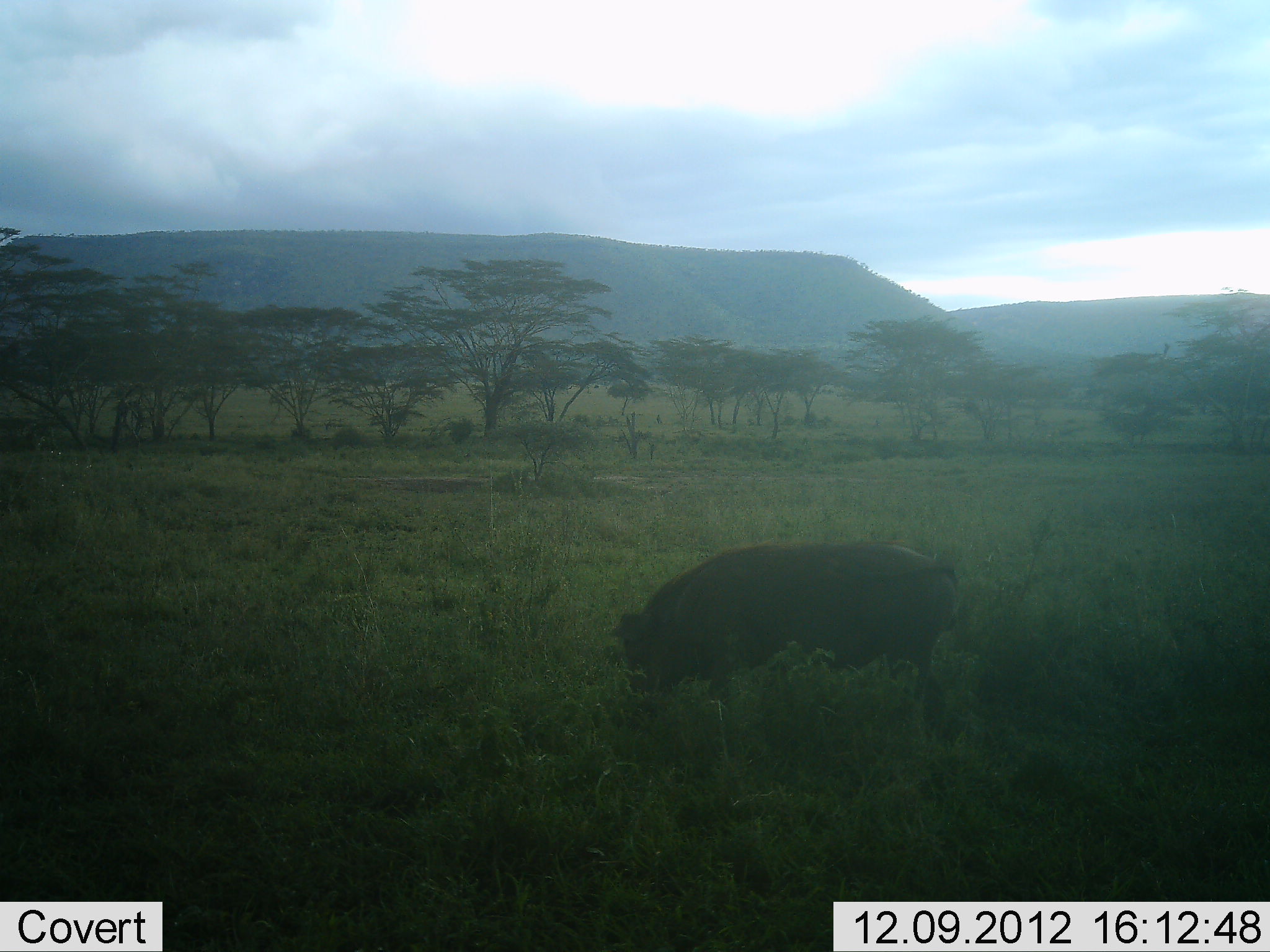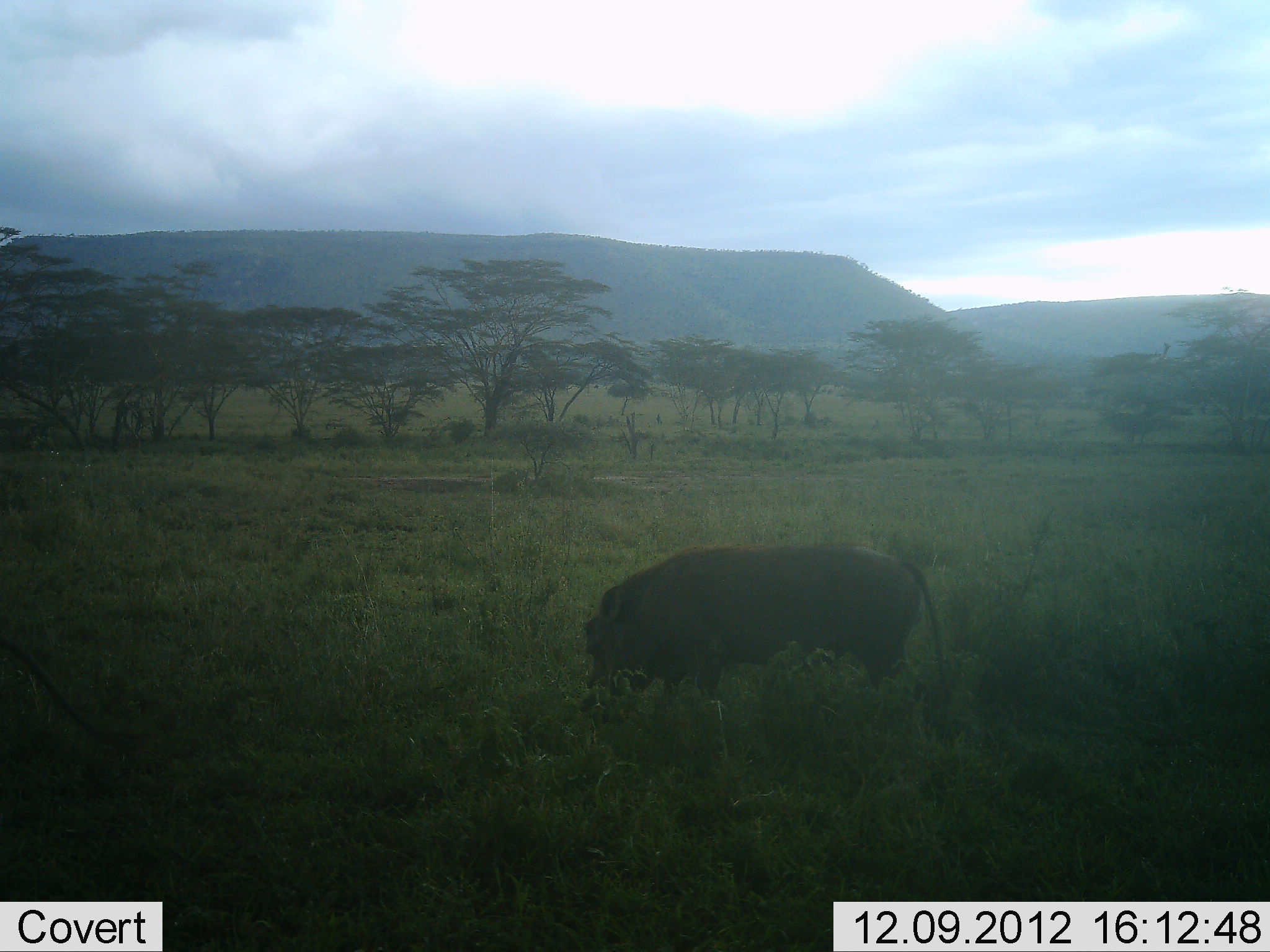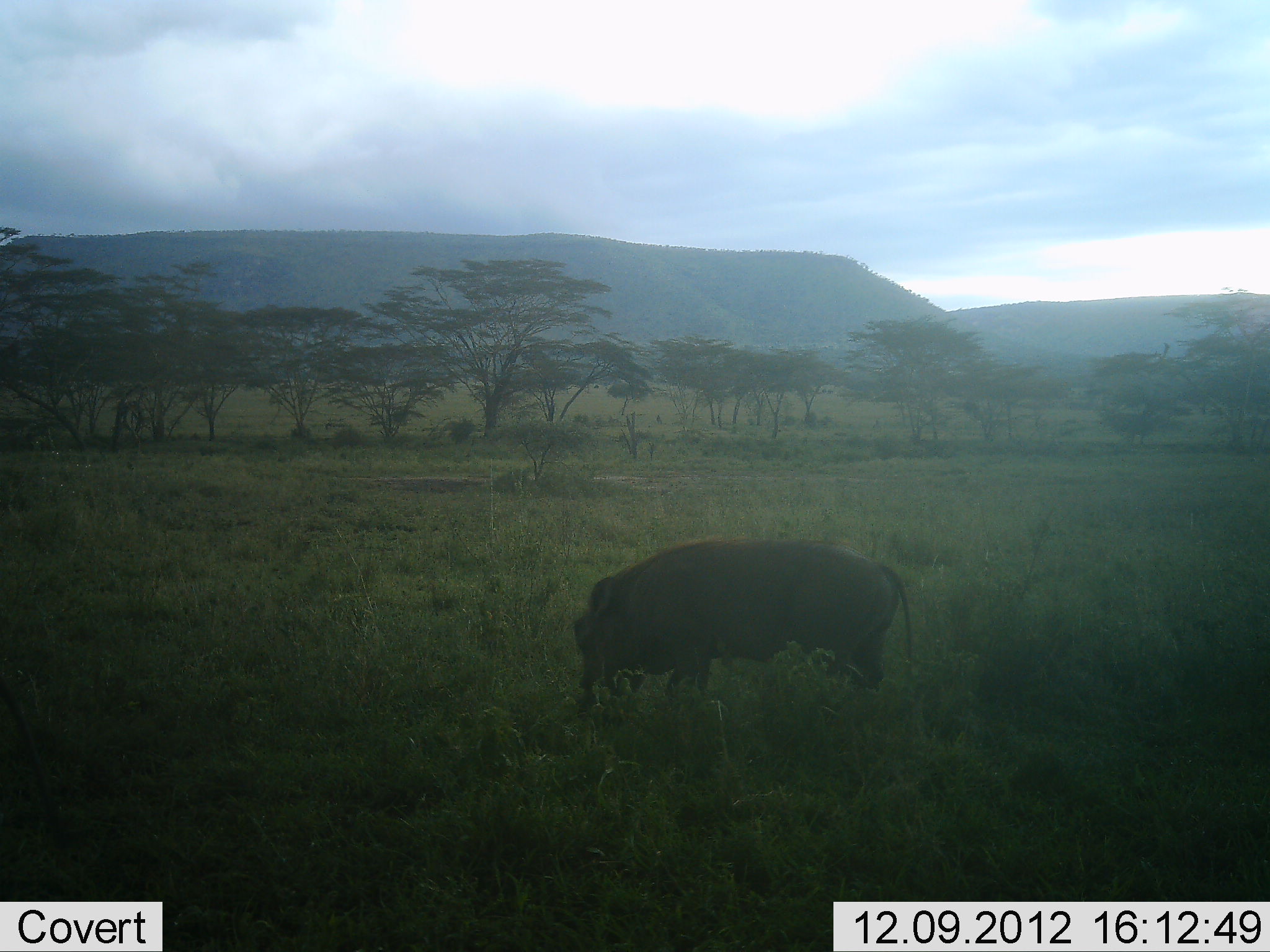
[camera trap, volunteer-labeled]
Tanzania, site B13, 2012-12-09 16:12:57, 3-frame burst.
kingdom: Animalia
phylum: Chordata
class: Mammalia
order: Artiodactyla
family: Suidae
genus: Phacochoerus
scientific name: Phacochoerus africanus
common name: warthog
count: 1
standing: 30%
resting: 0%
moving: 40%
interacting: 0%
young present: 0%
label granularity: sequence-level